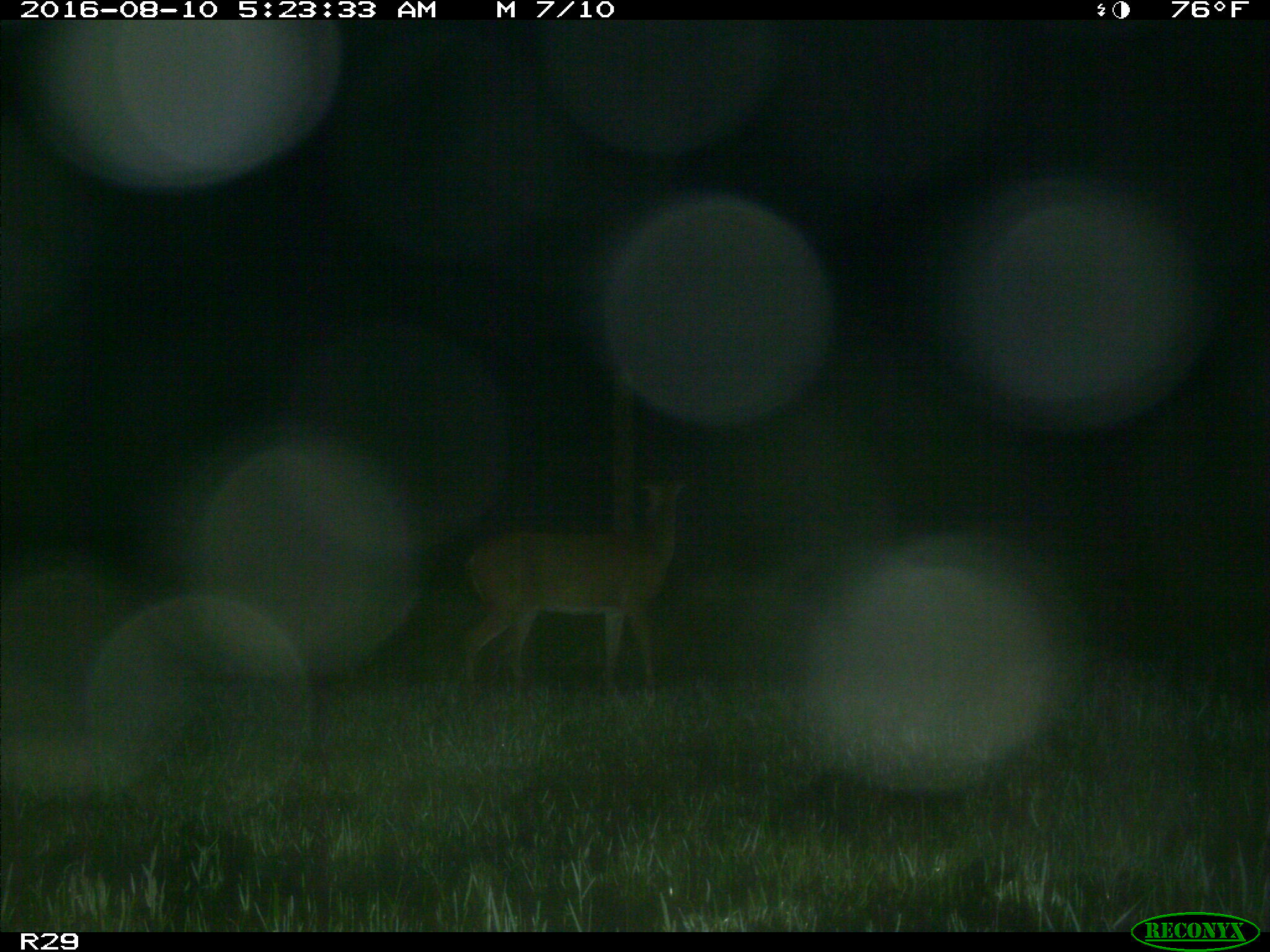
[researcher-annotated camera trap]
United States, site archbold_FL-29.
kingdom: Animalia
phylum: Chordata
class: Mammalia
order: Artiodactyla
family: Cervidae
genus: Odocoileus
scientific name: Odocoileus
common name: deer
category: unidentified deer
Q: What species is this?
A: Unidentified deer (deer) (Odocoileus).